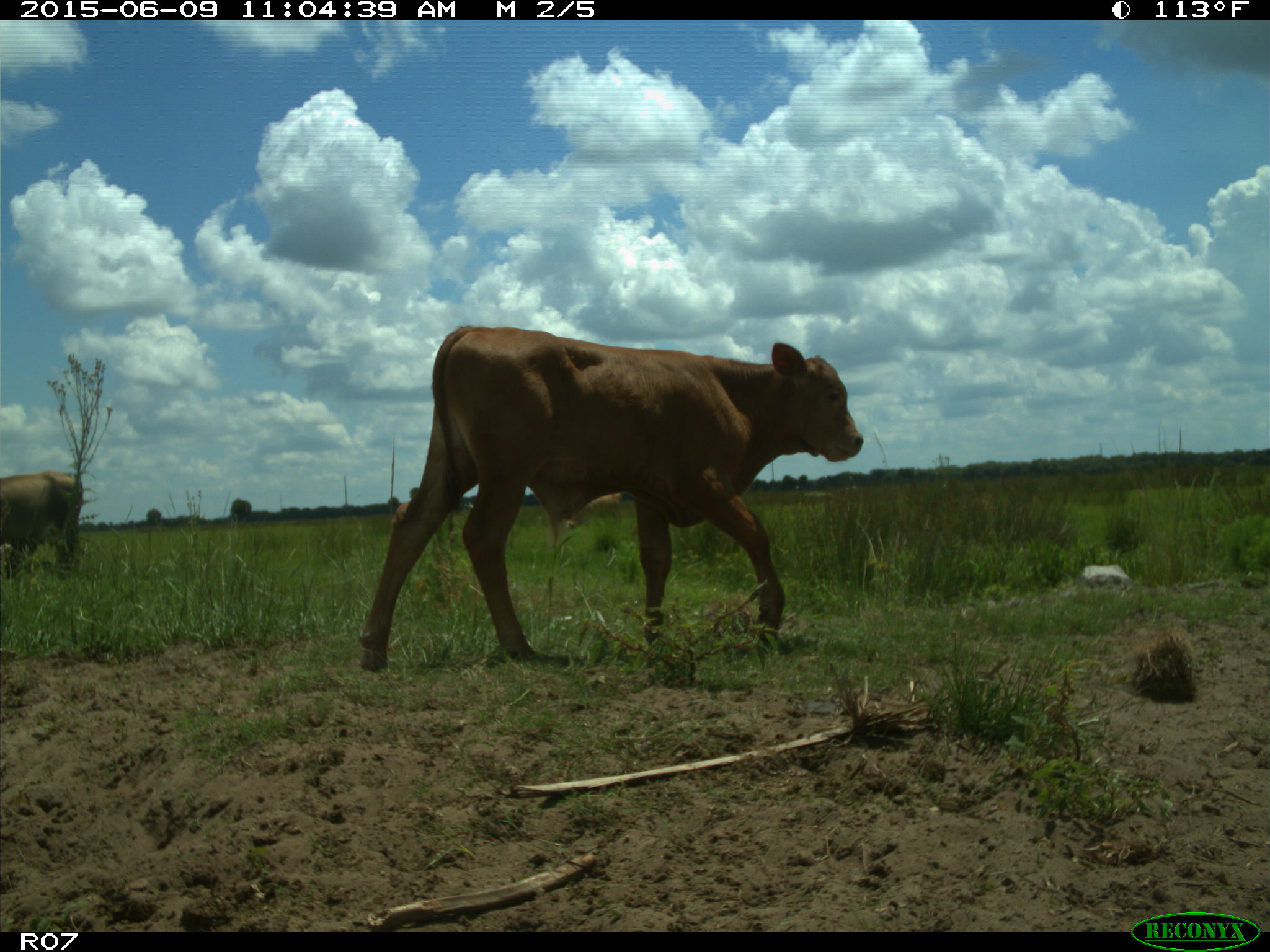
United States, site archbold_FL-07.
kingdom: Animalia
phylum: Chordata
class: Mammalia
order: Artiodactyla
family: Bovidae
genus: Bos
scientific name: Bos taurus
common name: domestic cow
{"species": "Bos taurus (domestic cow)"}